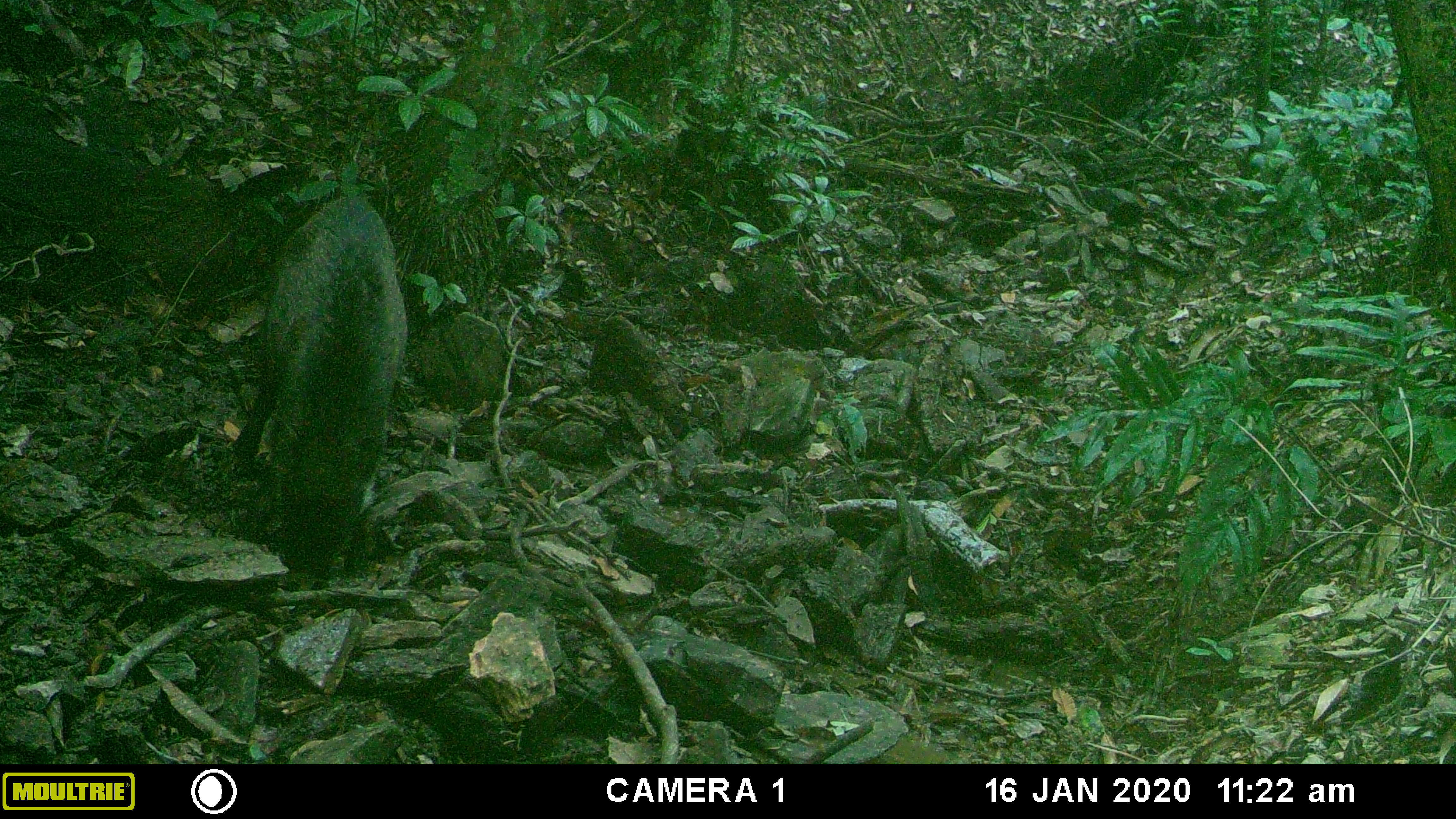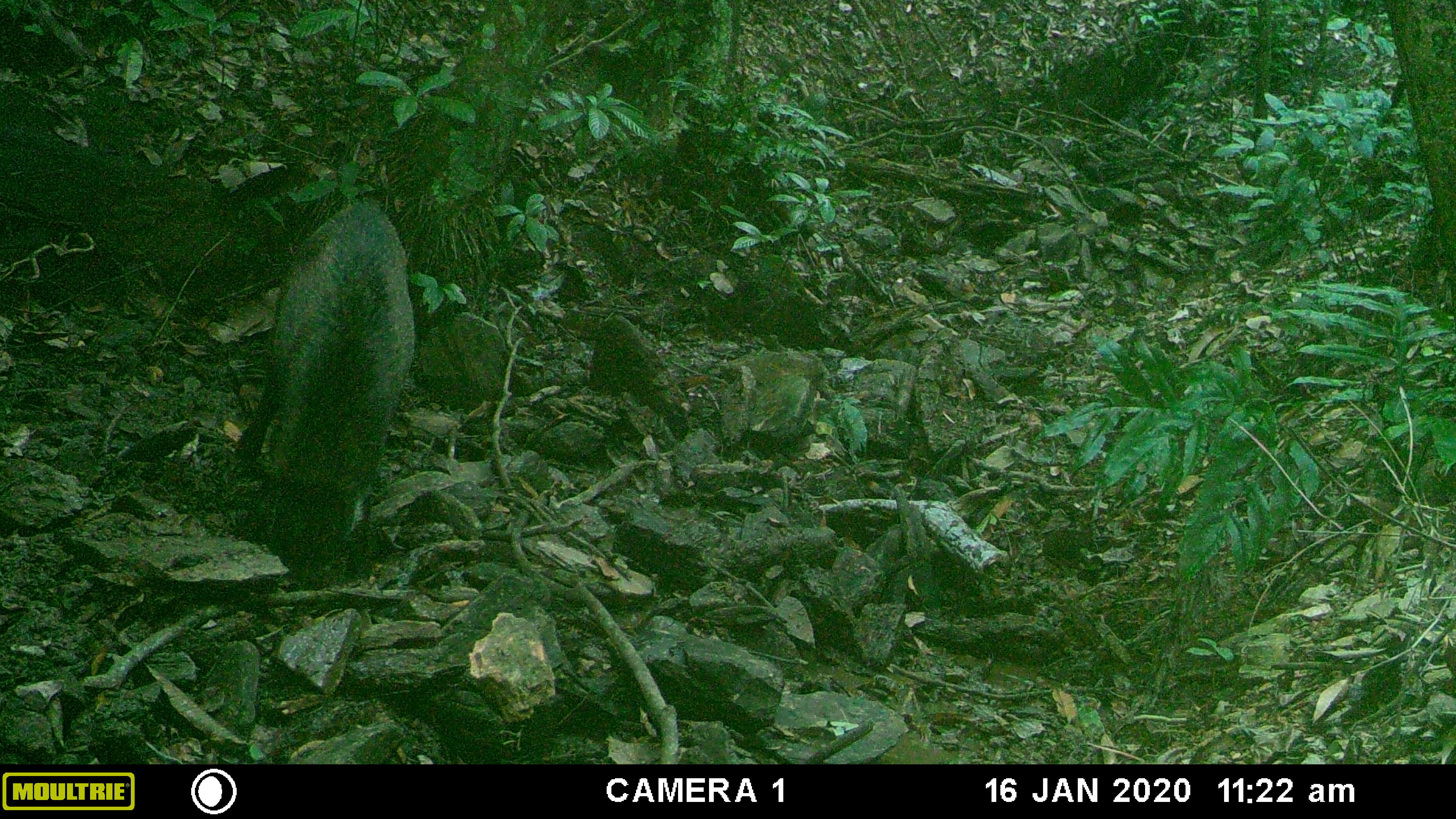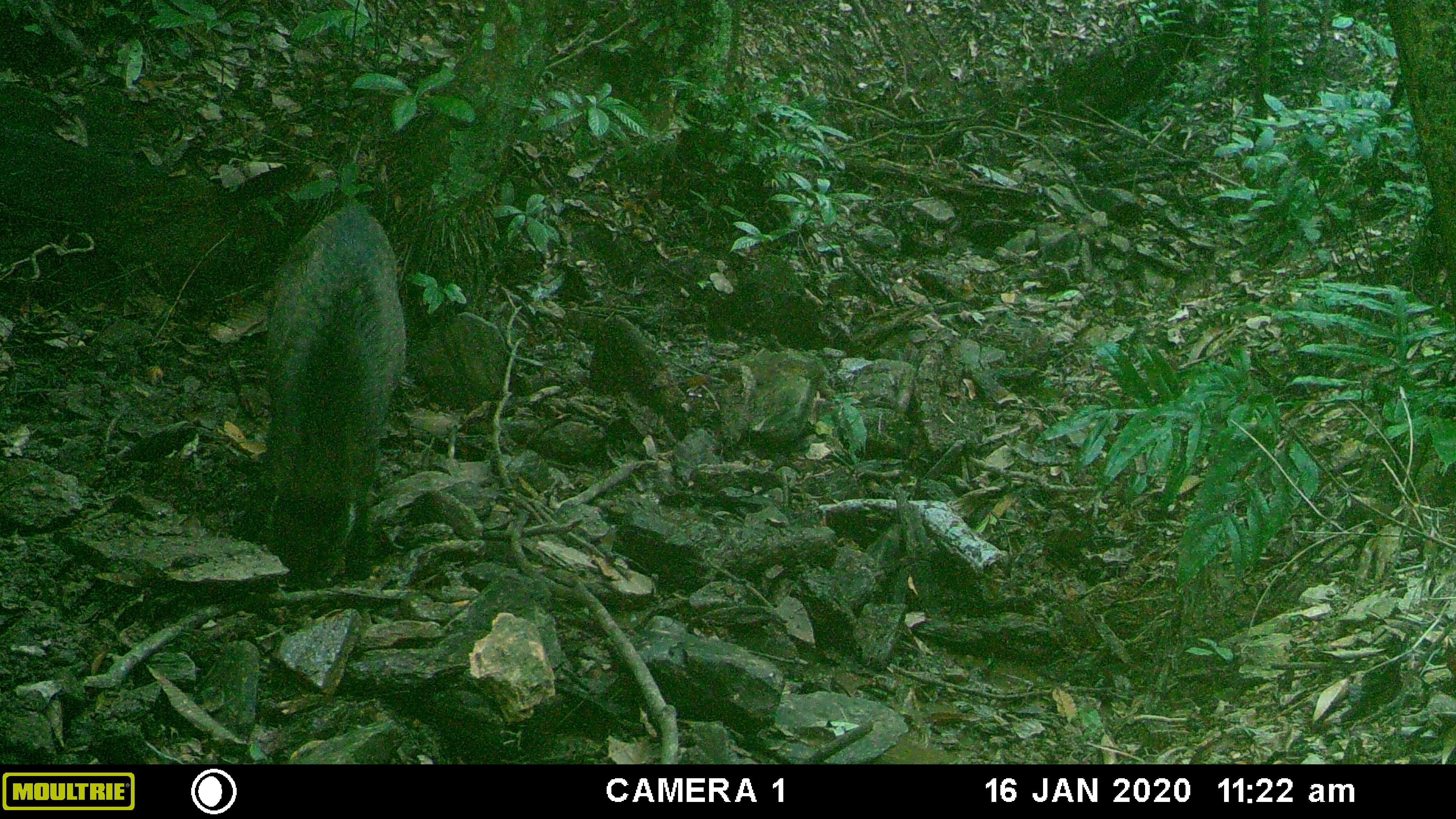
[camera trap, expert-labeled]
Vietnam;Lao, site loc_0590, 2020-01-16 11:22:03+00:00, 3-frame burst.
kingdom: Animalia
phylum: Chordata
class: Mammalia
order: Artiodactyla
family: Suidae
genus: Sus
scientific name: Sus scrofa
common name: eurasian wild pig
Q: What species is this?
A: Eurasian wild pig (Sus scrofa).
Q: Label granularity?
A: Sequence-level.